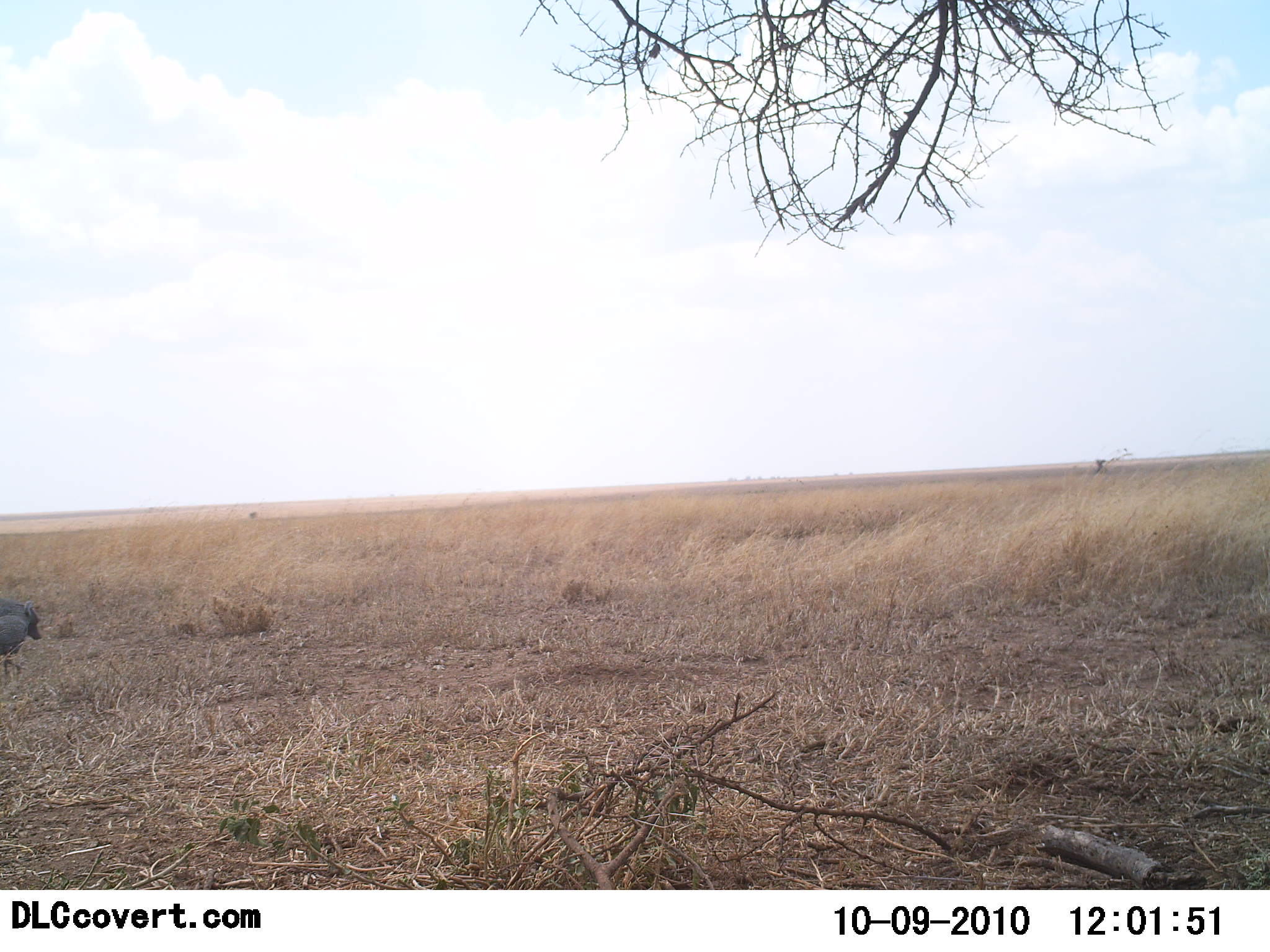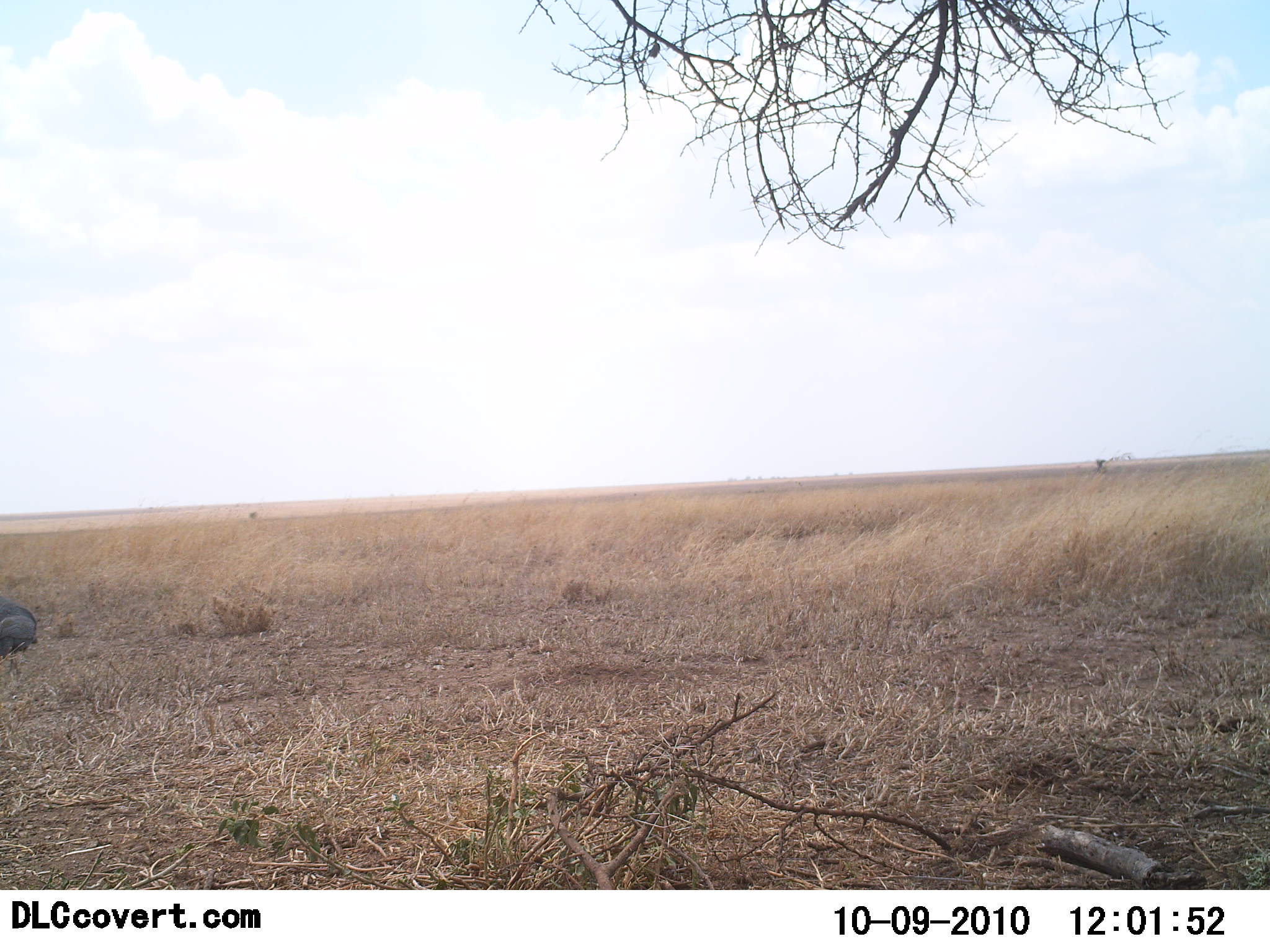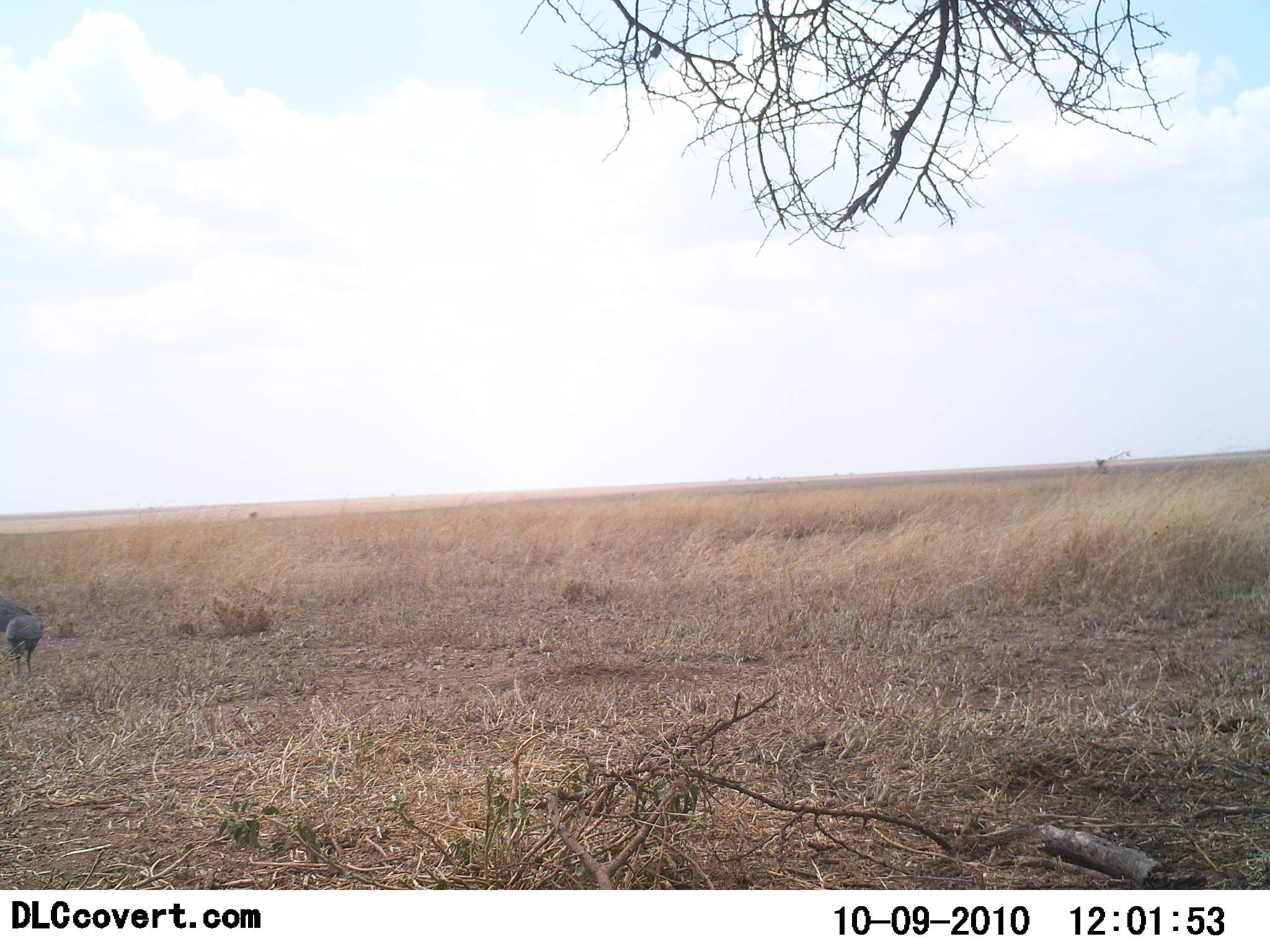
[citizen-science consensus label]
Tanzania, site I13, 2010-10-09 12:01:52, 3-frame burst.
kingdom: Animalia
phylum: Chordata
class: Aves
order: Galliformes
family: Numididae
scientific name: Numididae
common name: guinea fowl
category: guineafowl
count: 2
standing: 31%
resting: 0%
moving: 38%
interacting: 0%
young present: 0%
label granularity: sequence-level